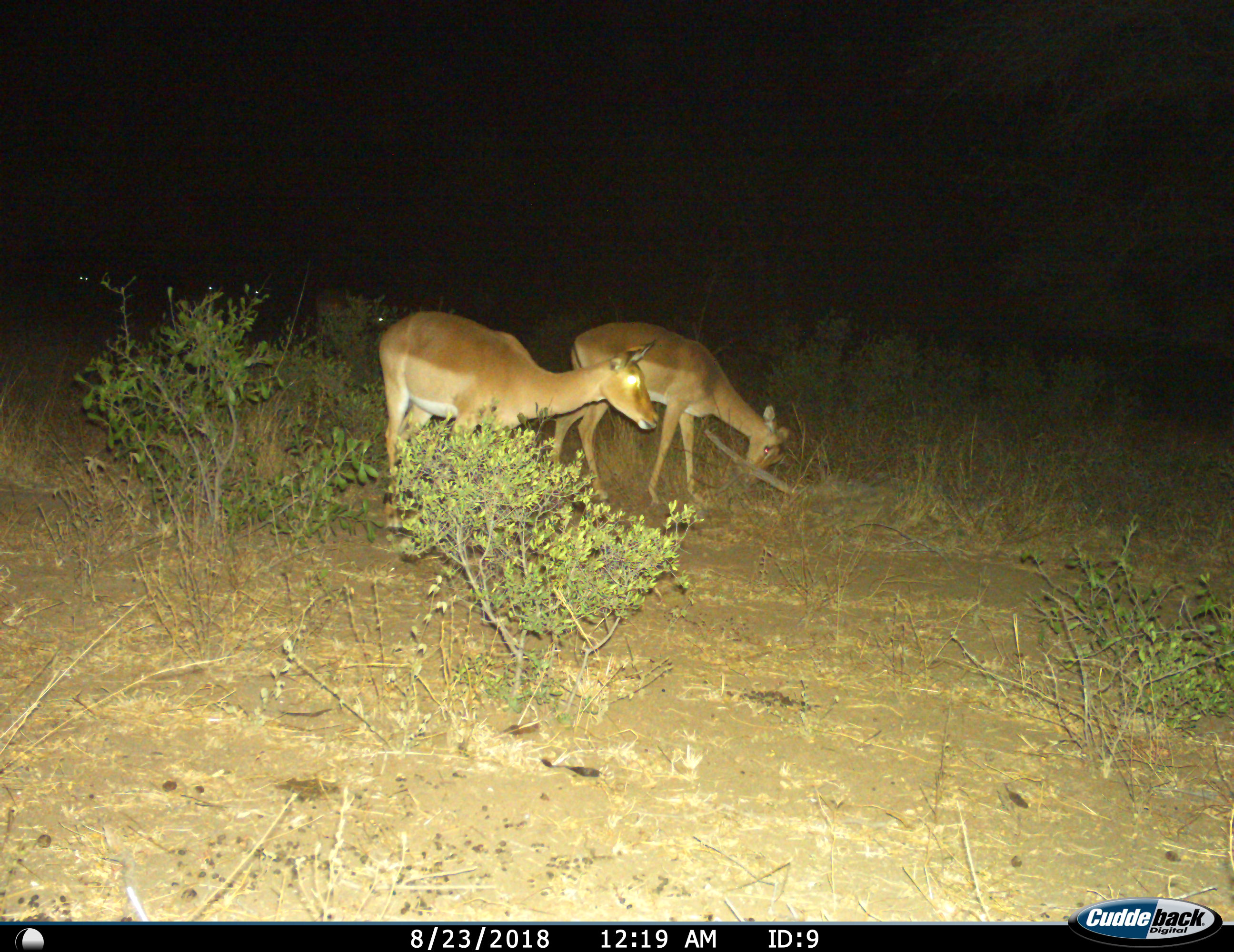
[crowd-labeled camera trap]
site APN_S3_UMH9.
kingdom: Animalia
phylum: Chordata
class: Mammalia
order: Artiodactyla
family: Bovidae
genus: Aepyceros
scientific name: Aepyceros melampus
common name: impala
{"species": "impala (Aepyceros melampus)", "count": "2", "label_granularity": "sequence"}